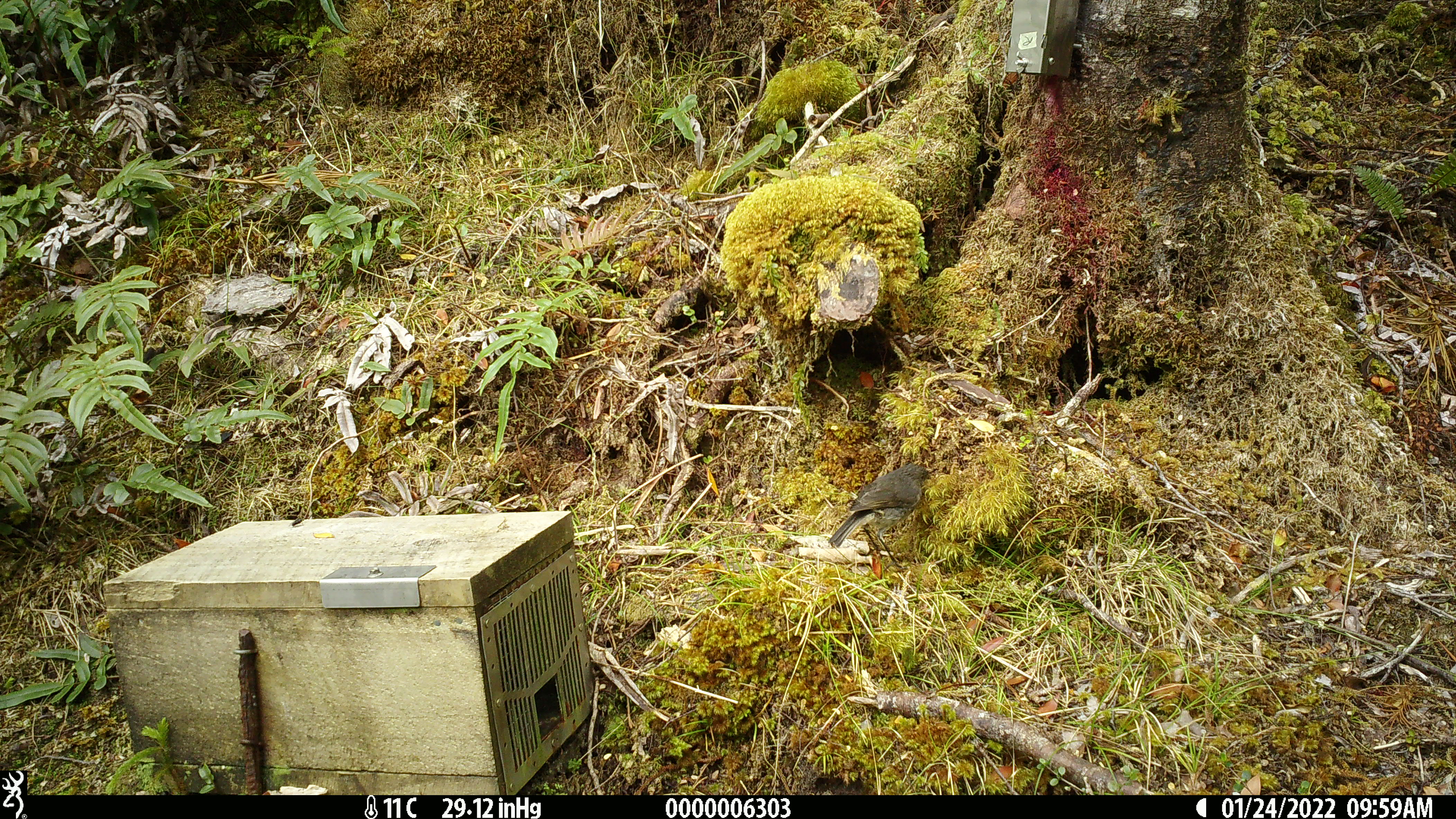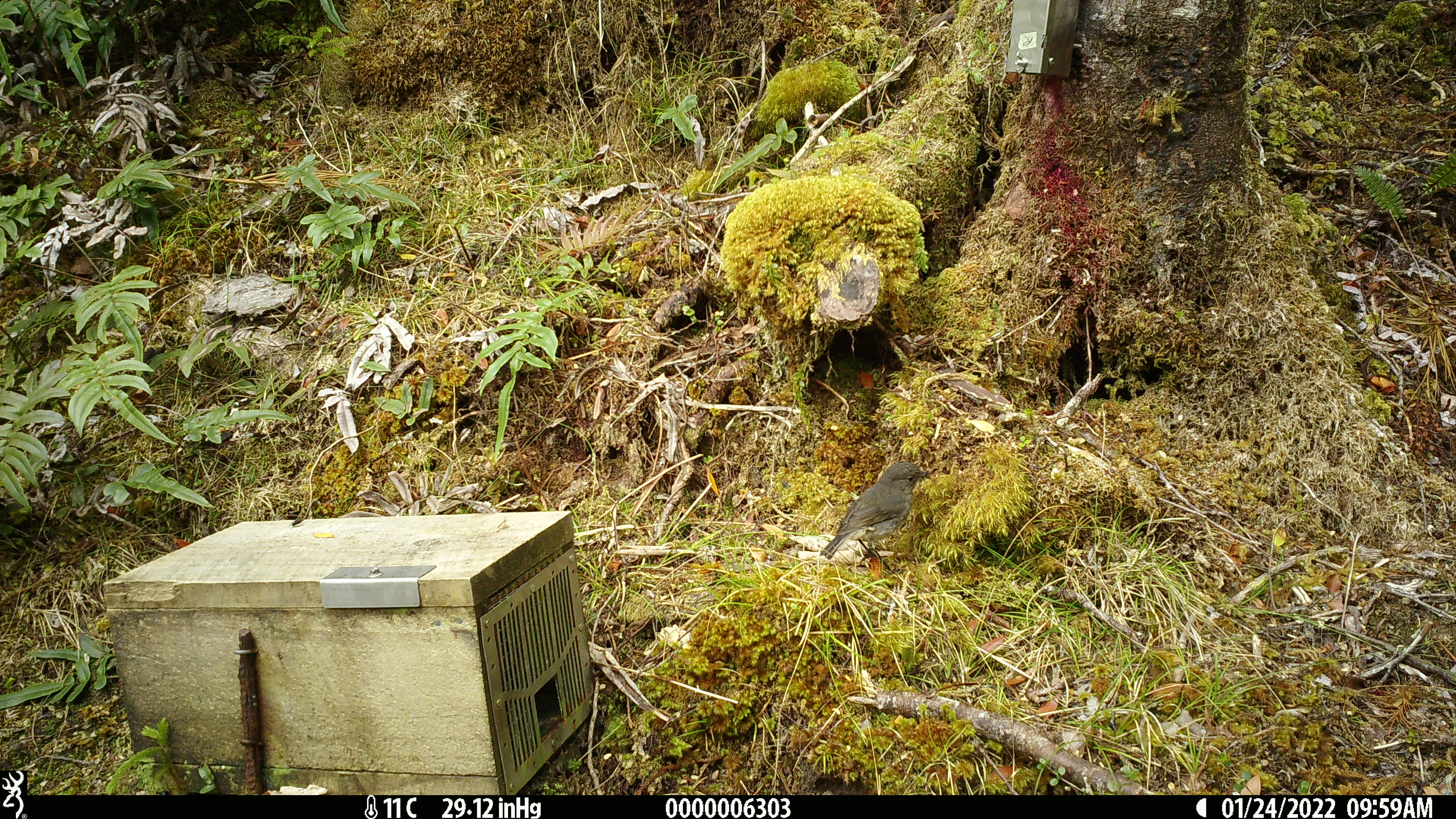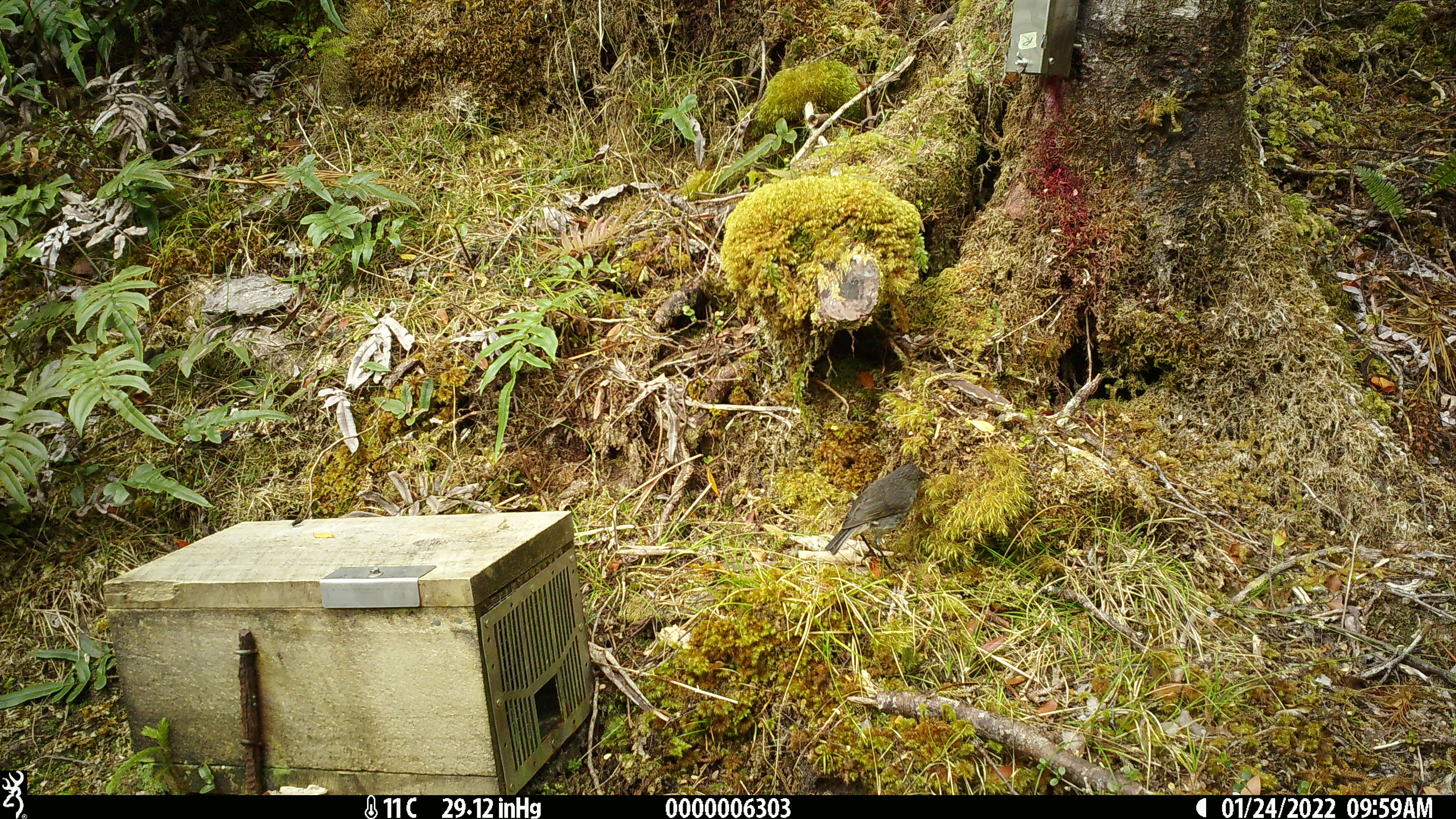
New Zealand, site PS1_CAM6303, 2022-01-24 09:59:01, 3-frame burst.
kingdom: Animalia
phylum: Chordata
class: Aves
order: Passeriformes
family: Petroicidae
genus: Petroica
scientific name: Petroica australis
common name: new zealand robin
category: robin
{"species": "robin (new zealand robin) (Petroica australis)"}